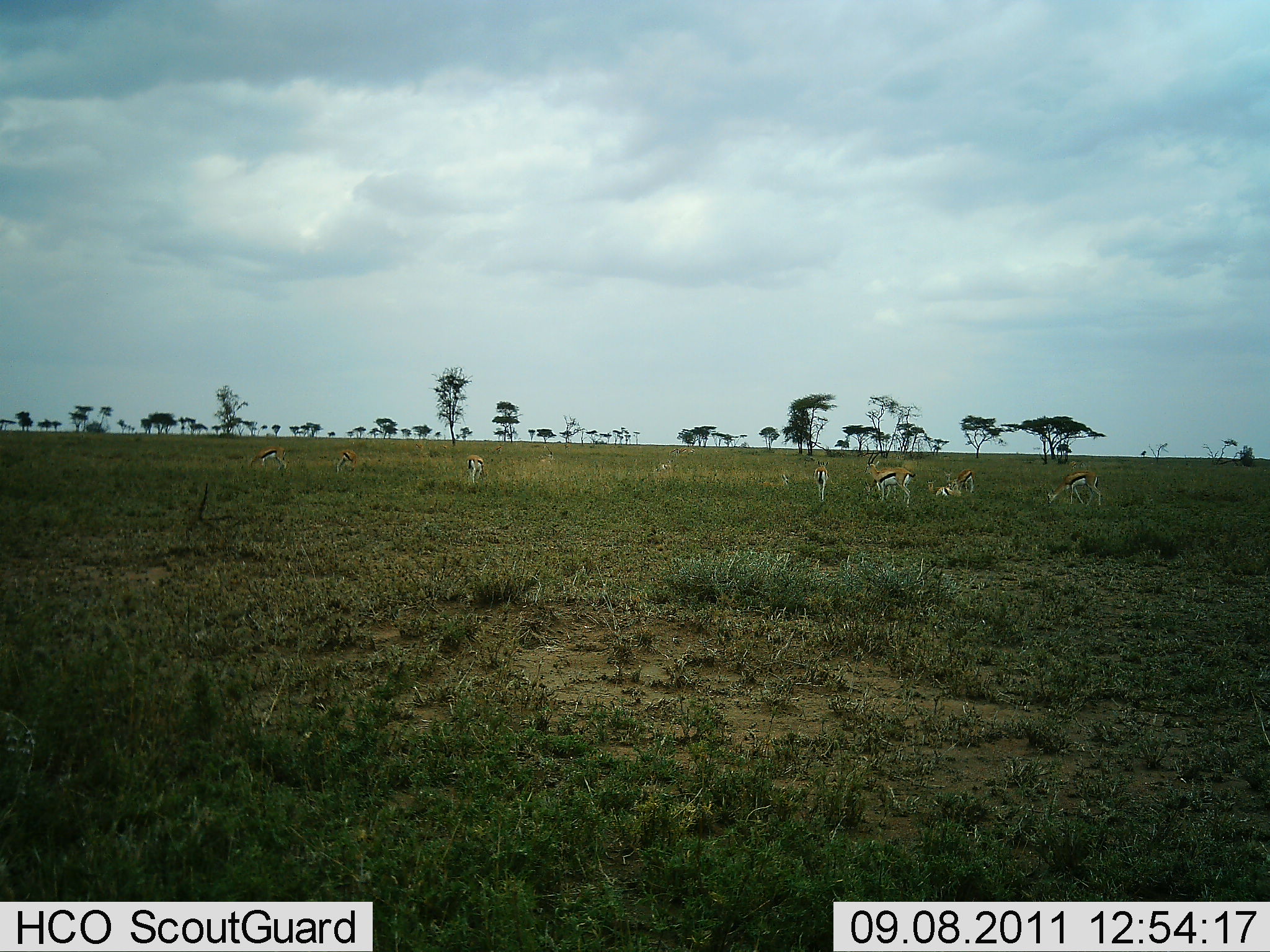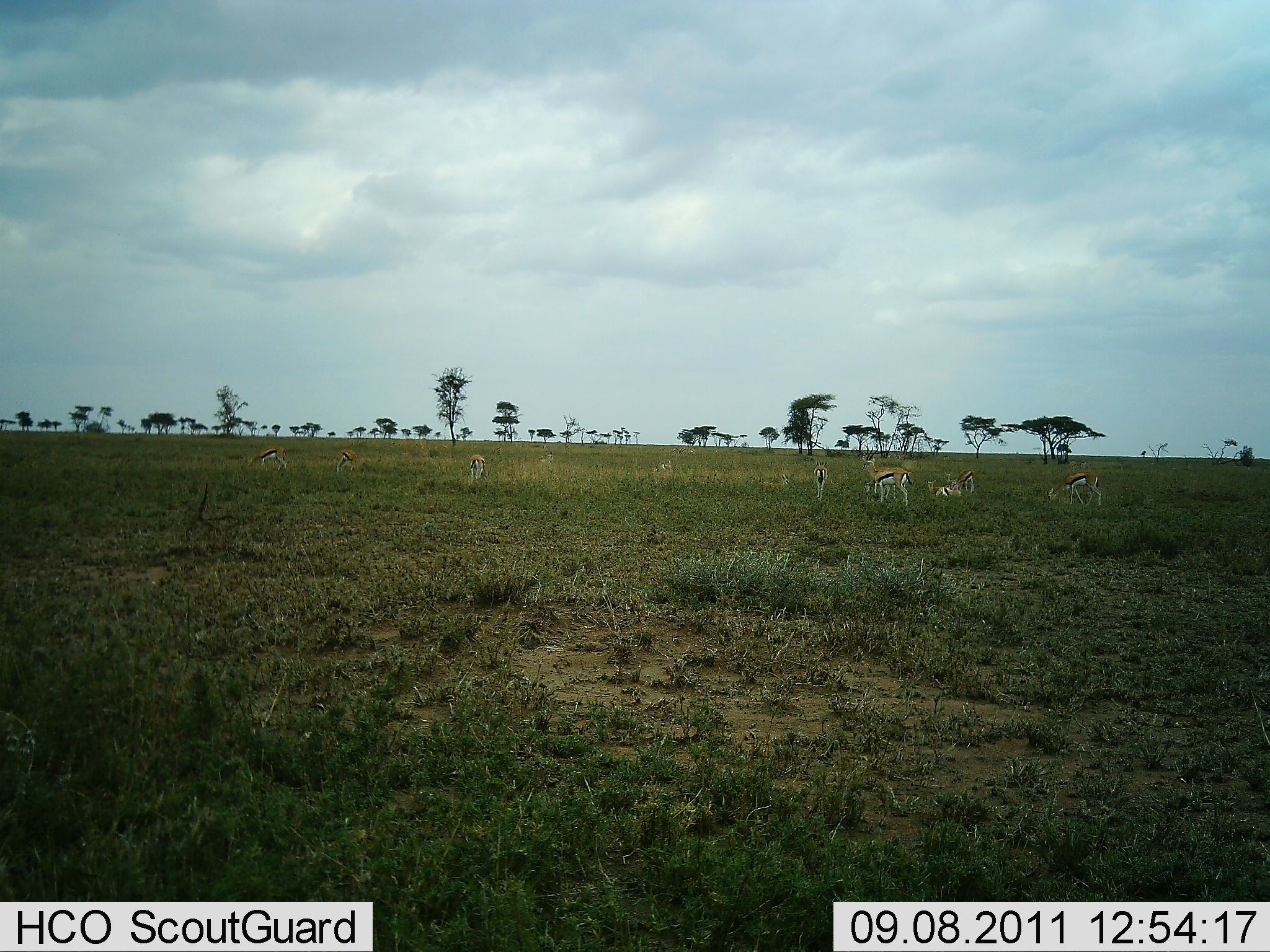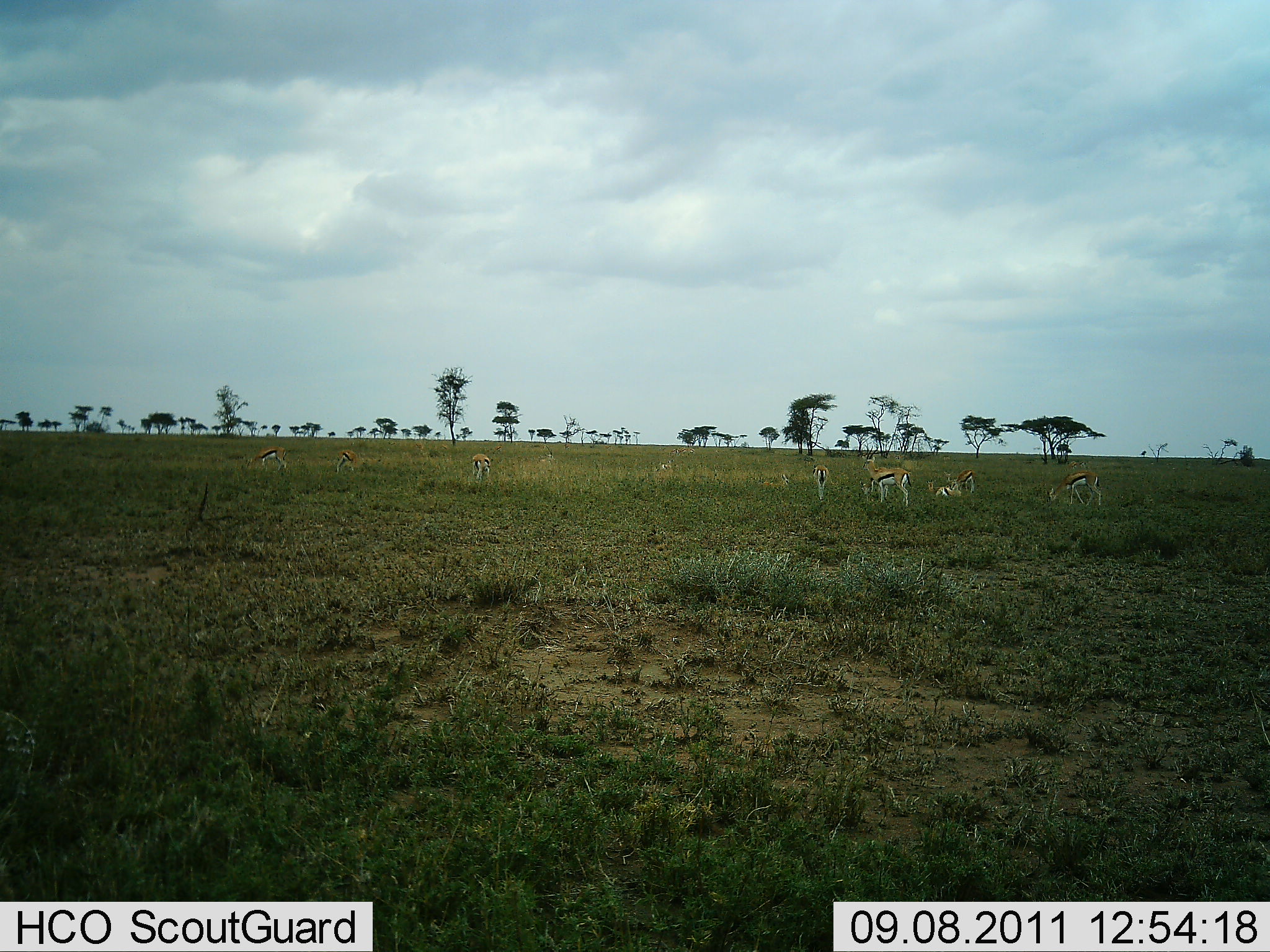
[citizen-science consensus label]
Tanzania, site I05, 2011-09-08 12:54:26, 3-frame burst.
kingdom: Animalia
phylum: Chordata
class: Mammalia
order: Artiodactyla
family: Bovidae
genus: Eudorcas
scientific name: Eudorcas thomsonii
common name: thomson's gazelle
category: gazellethomsons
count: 10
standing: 75%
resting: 33%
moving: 17%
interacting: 17%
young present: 8%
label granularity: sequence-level